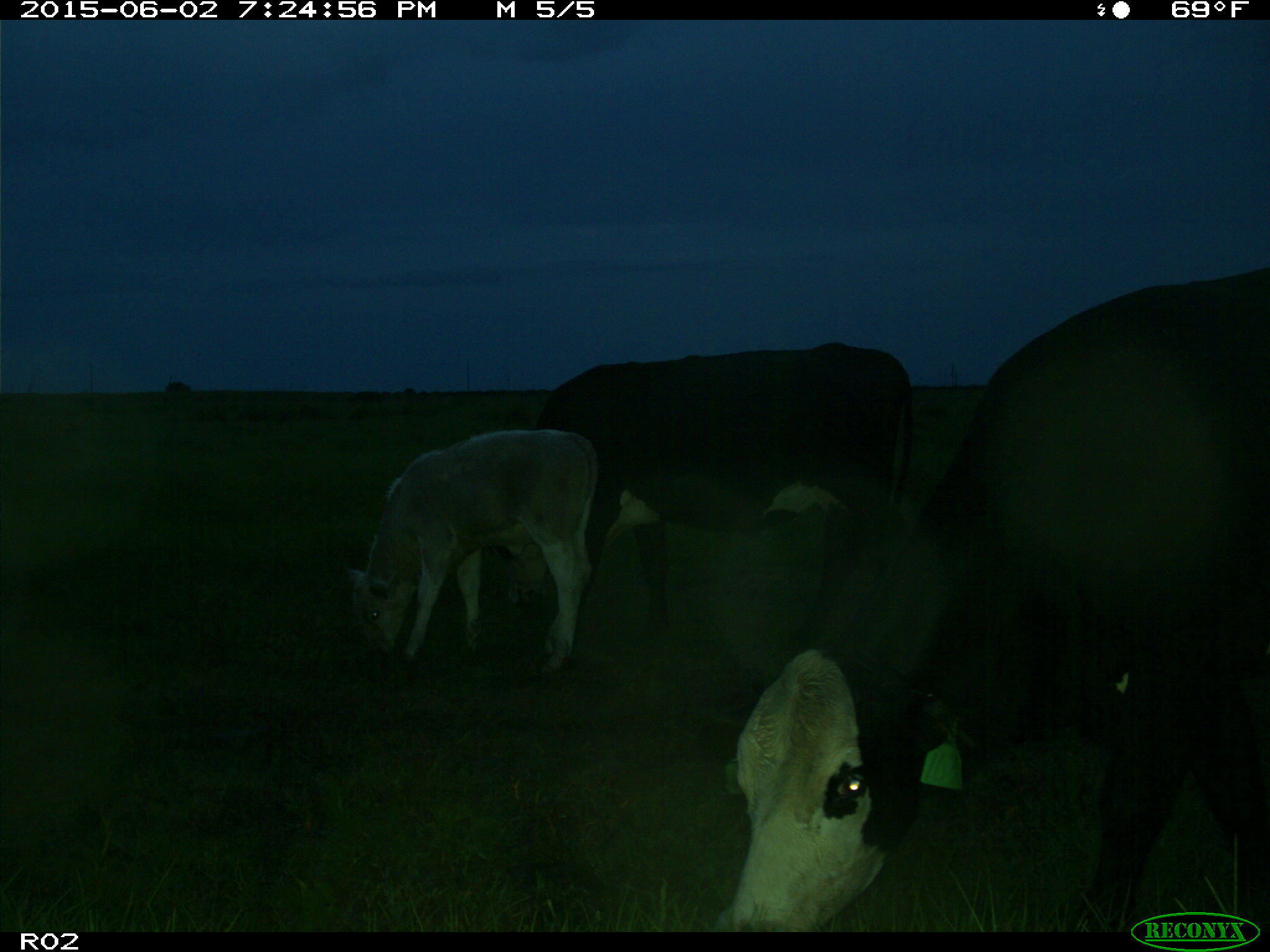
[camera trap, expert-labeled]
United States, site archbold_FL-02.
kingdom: Animalia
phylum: Chordata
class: Mammalia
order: Artiodactyla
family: Bovidae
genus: Bos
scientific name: Bos taurus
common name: domestic cow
Bos taurus (domestic cow).